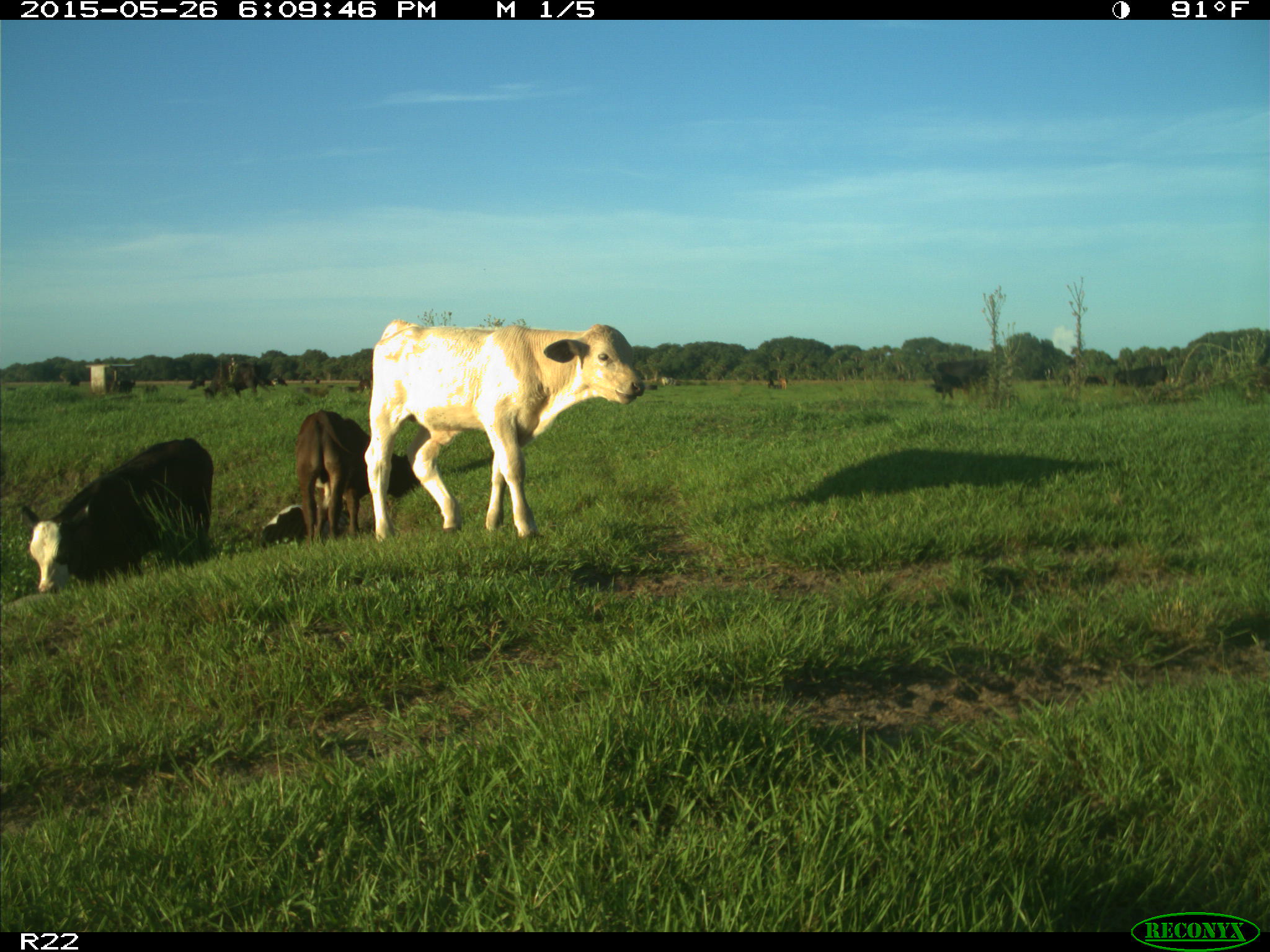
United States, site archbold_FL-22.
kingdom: Animalia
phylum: Chordata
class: Mammalia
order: Artiodactyla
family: Bovidae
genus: Bos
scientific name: Bos taurus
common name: domestic cow